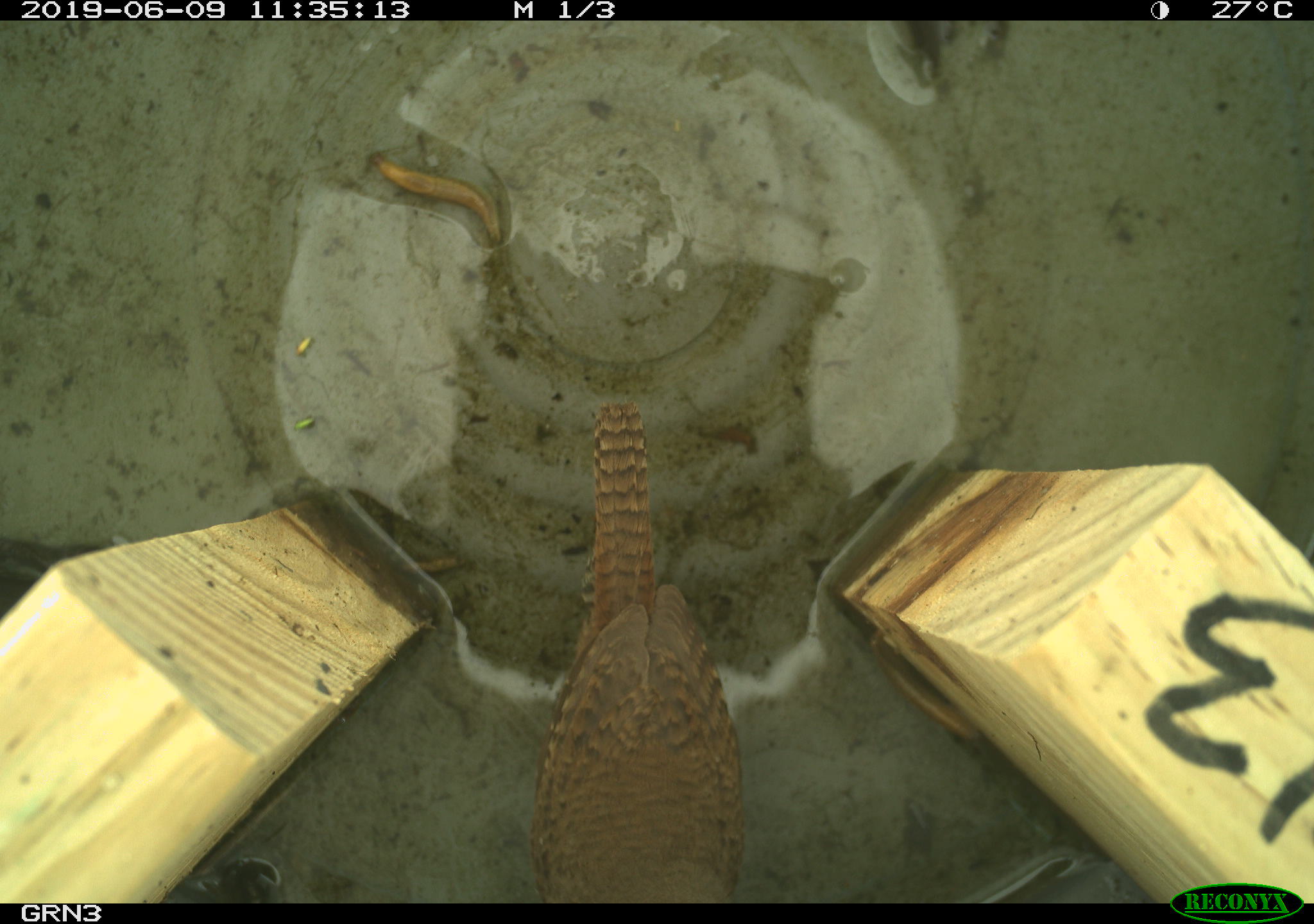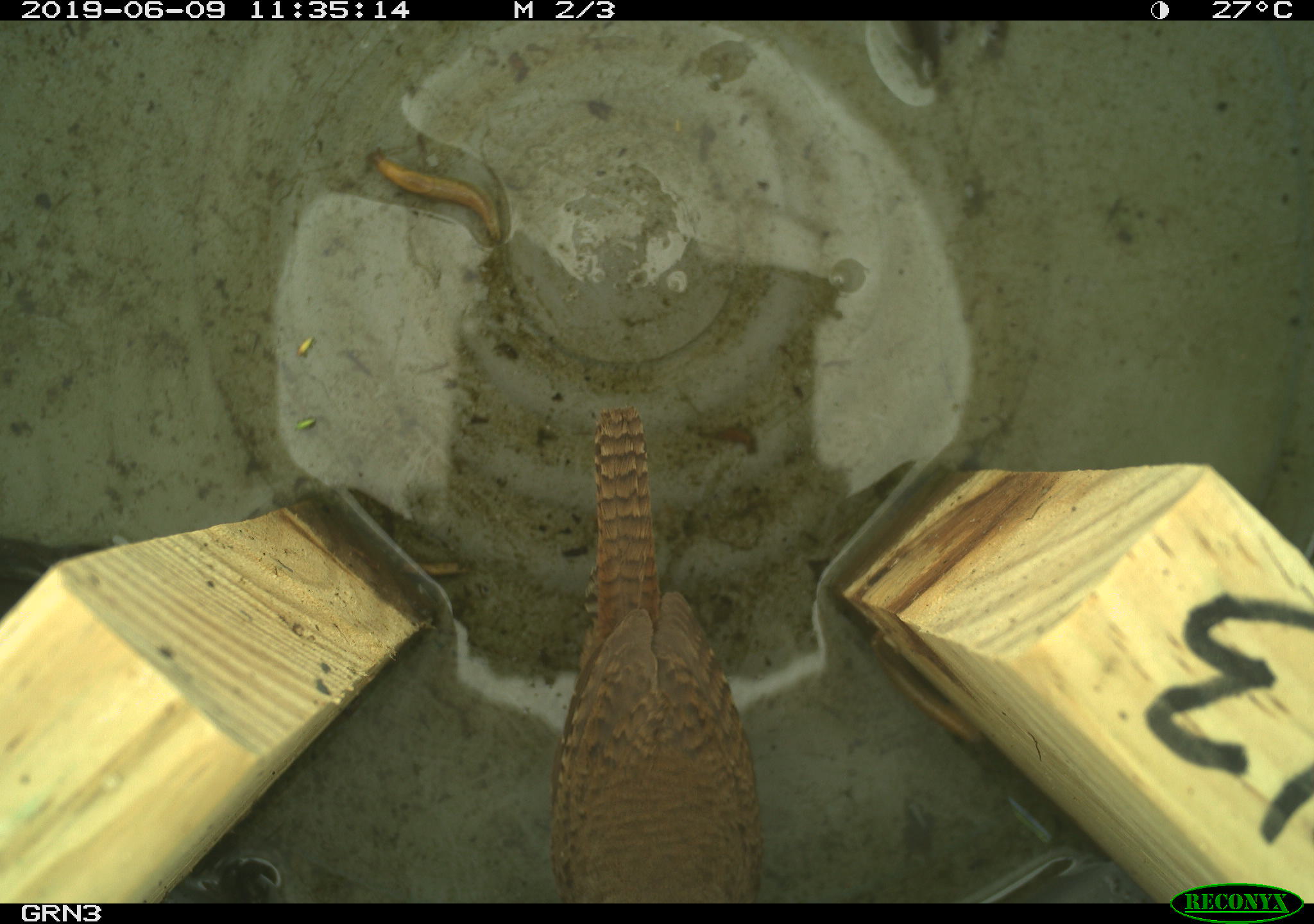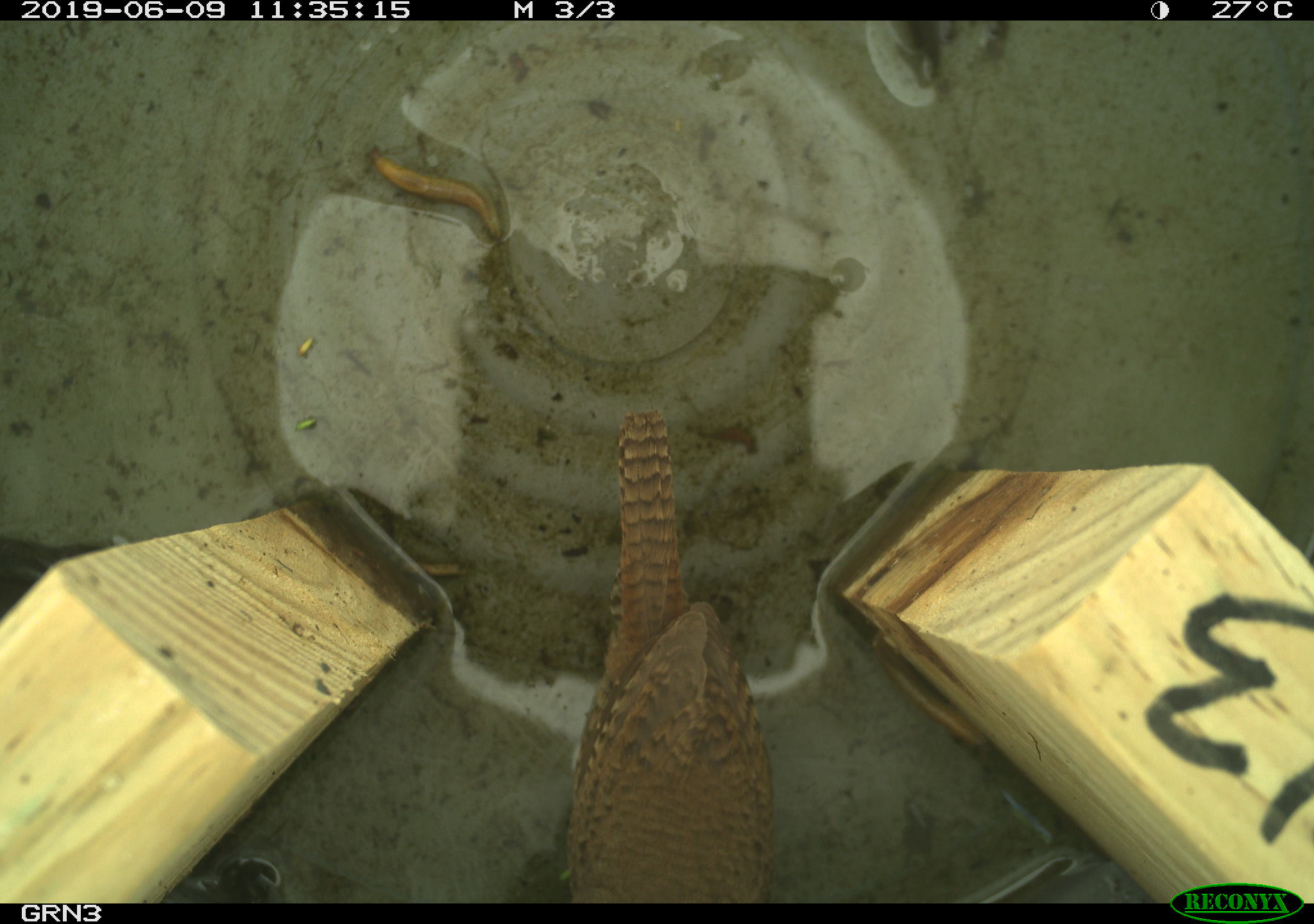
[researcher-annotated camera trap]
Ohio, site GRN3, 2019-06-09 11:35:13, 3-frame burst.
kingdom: Animalia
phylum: Chordata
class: Aves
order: Passeriformes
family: Troglodytidae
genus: Troglodytes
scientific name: Troglodytes aedon aedon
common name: northern house wren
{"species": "northern house wren (Troglodytes aedon aedon)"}